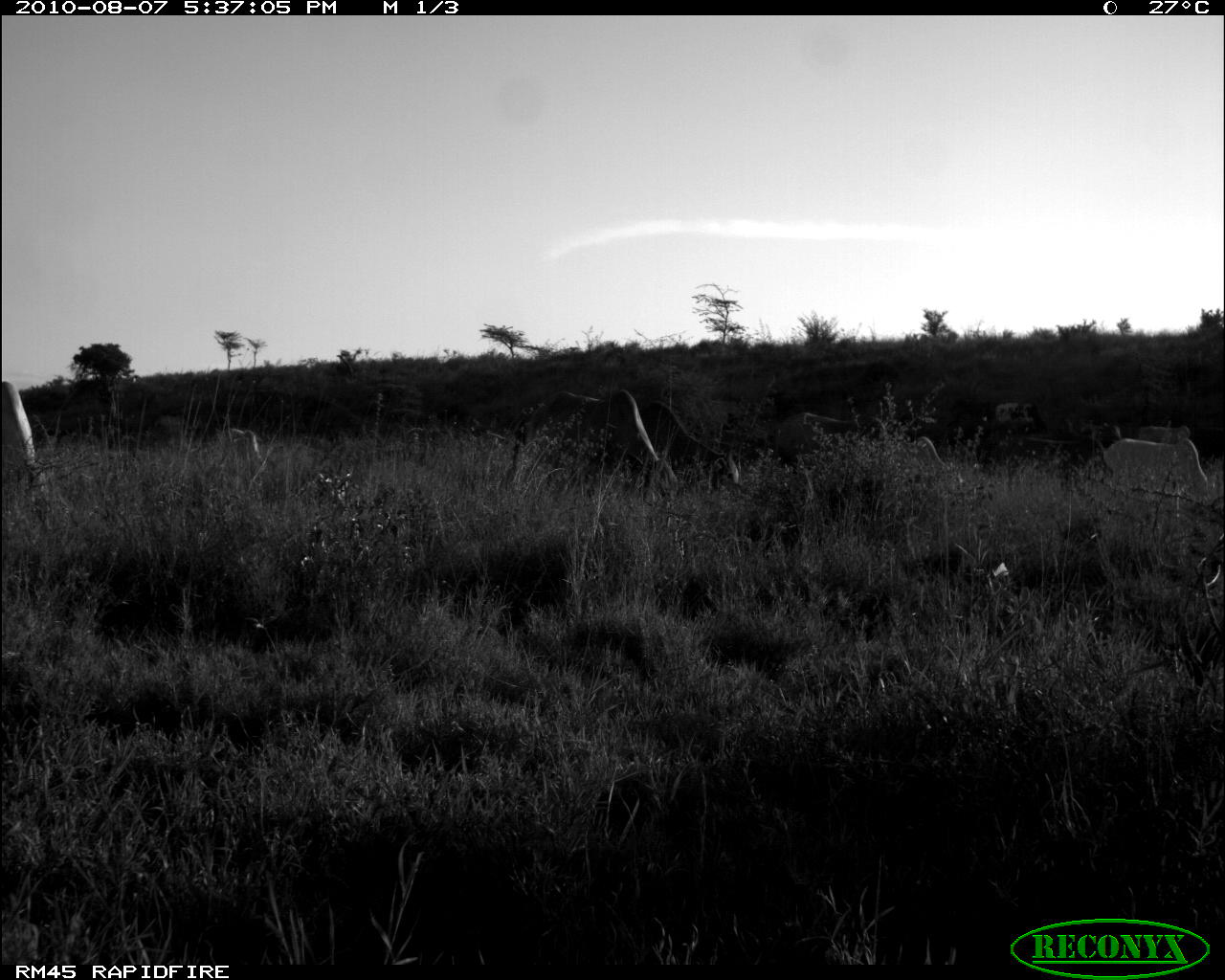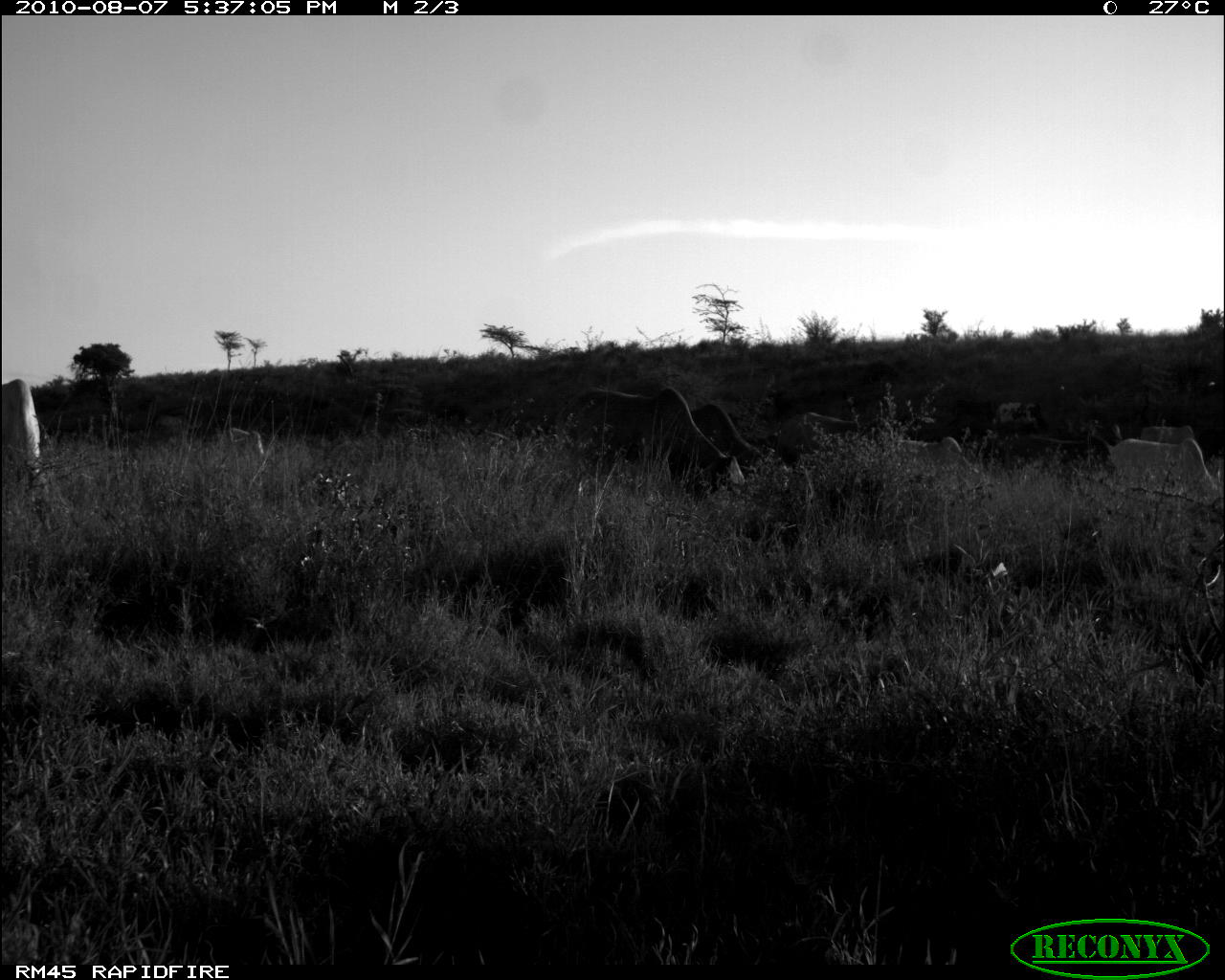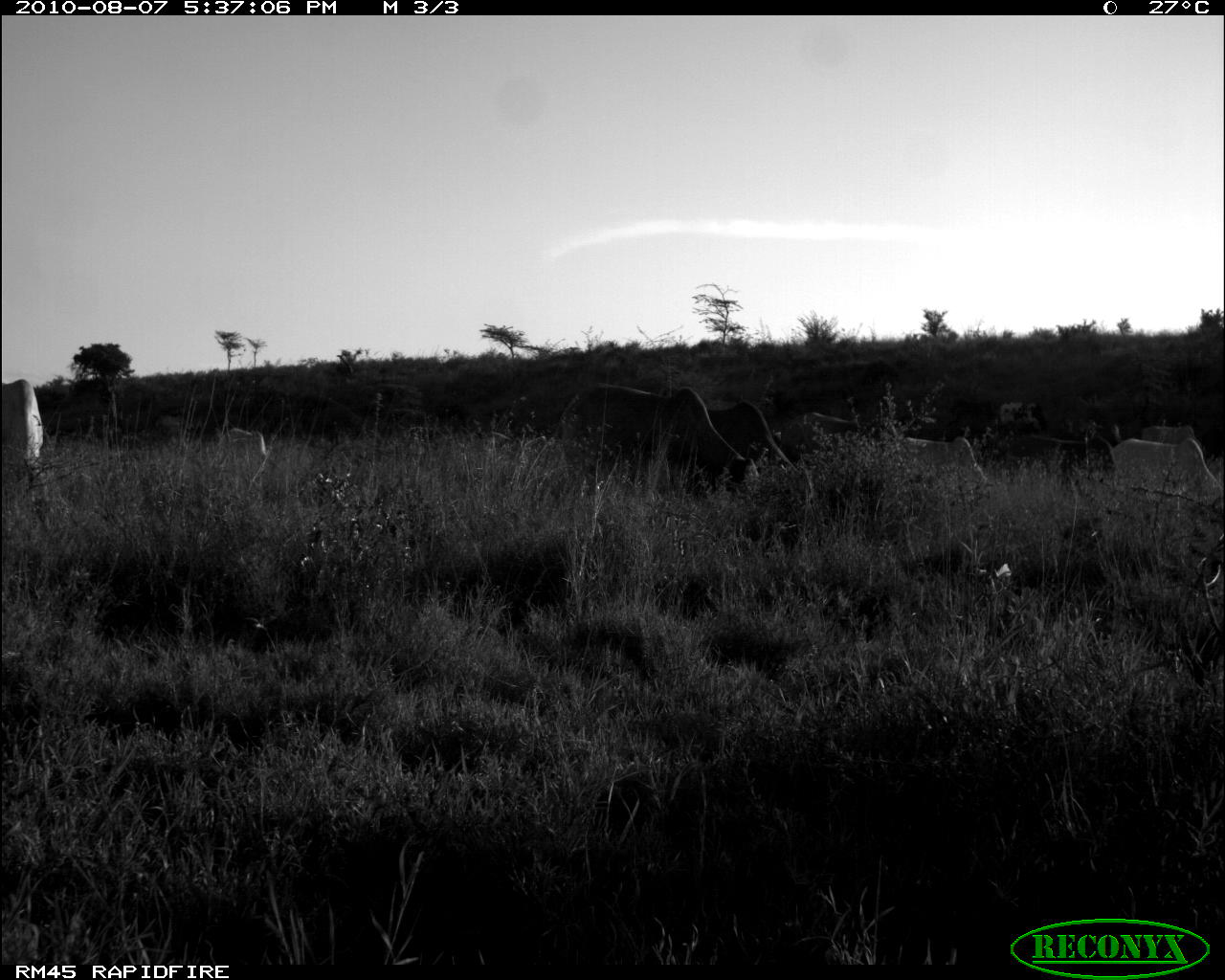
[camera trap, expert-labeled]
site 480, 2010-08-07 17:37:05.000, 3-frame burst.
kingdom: Animalia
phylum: Chordata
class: Mammalia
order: Artiodactyla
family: Bovidae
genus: Bos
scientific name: Bos taurus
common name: domestic cattle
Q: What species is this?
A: Bos taurus (domestic cattle).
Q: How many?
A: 10.